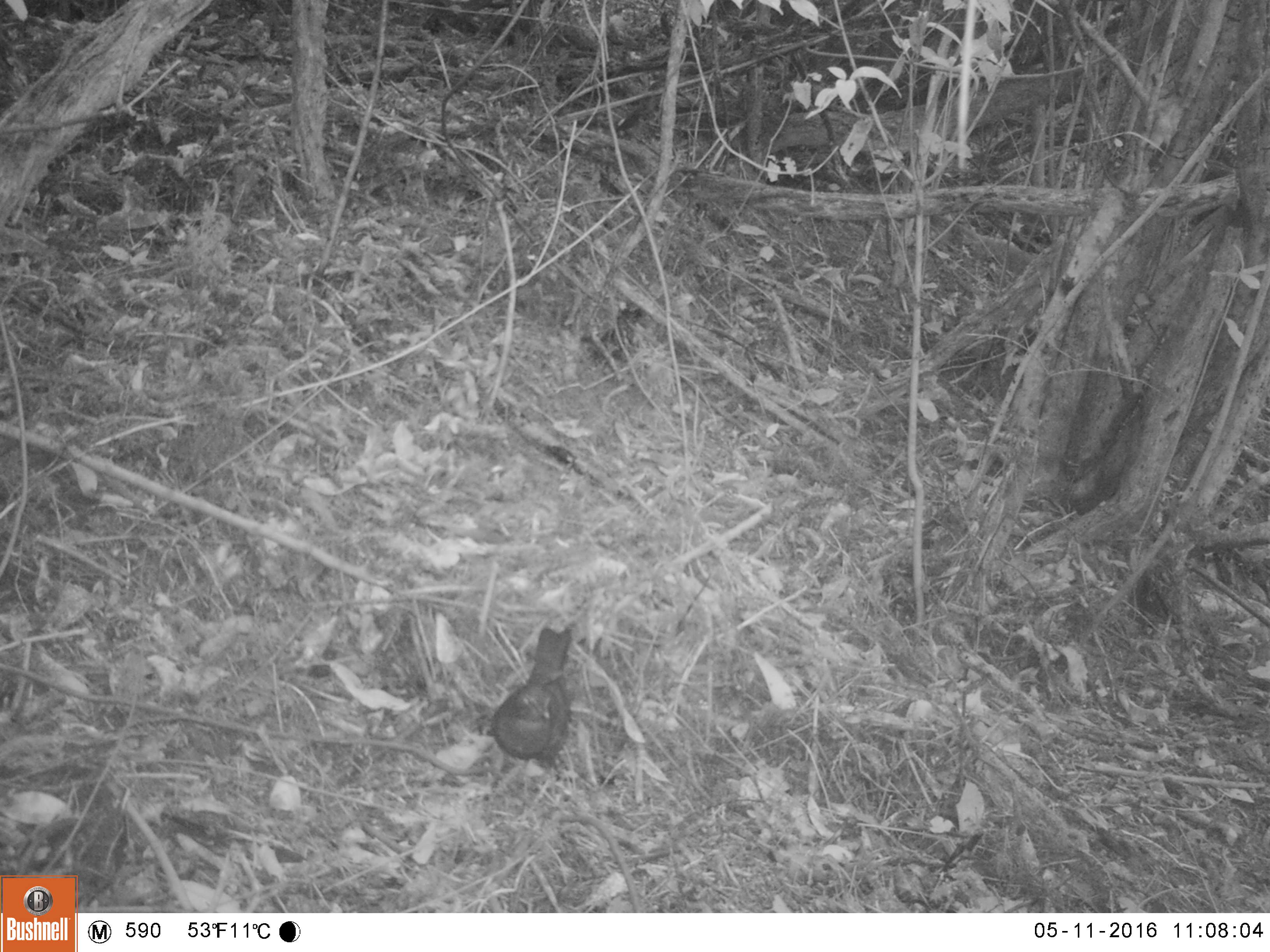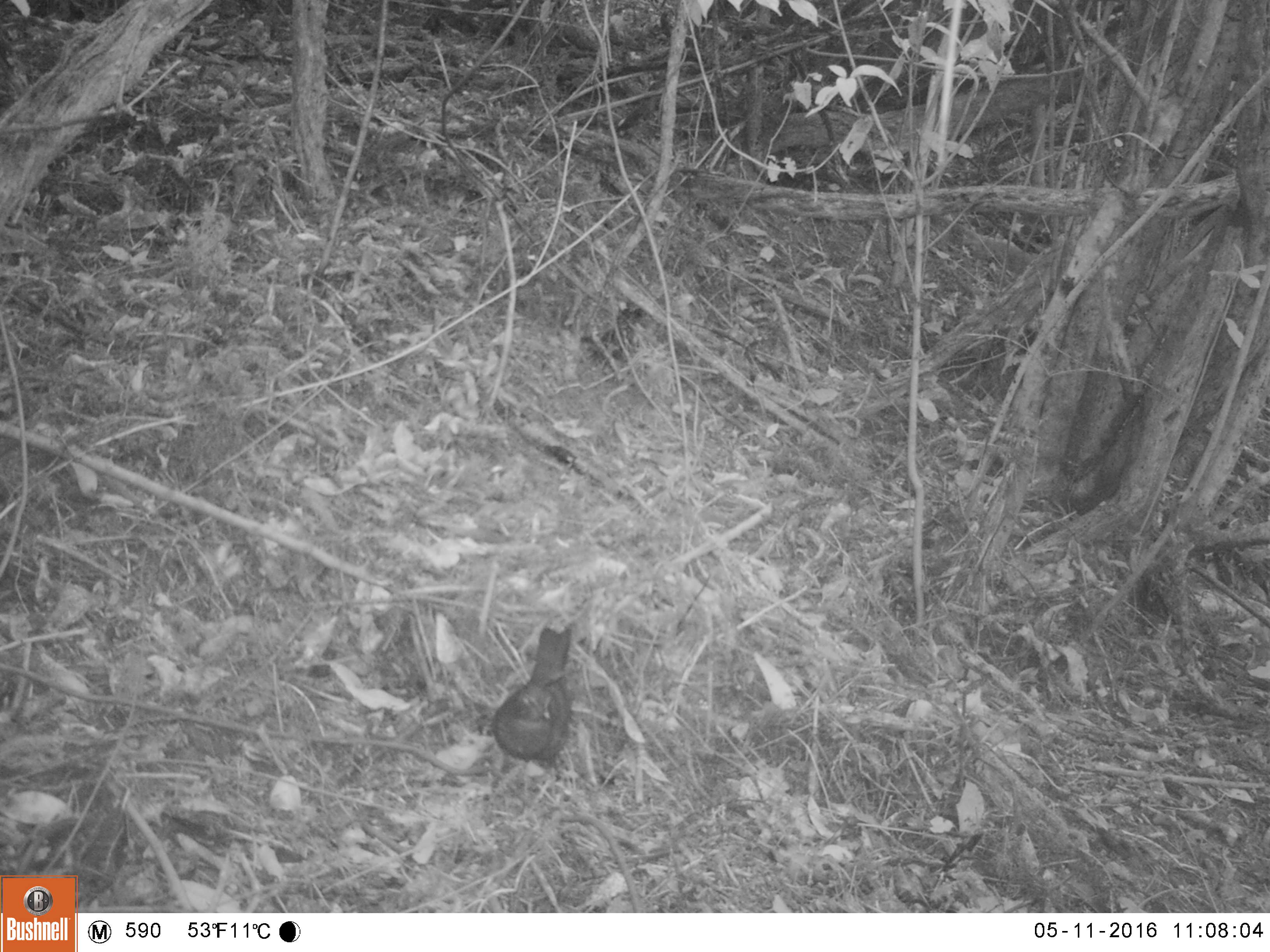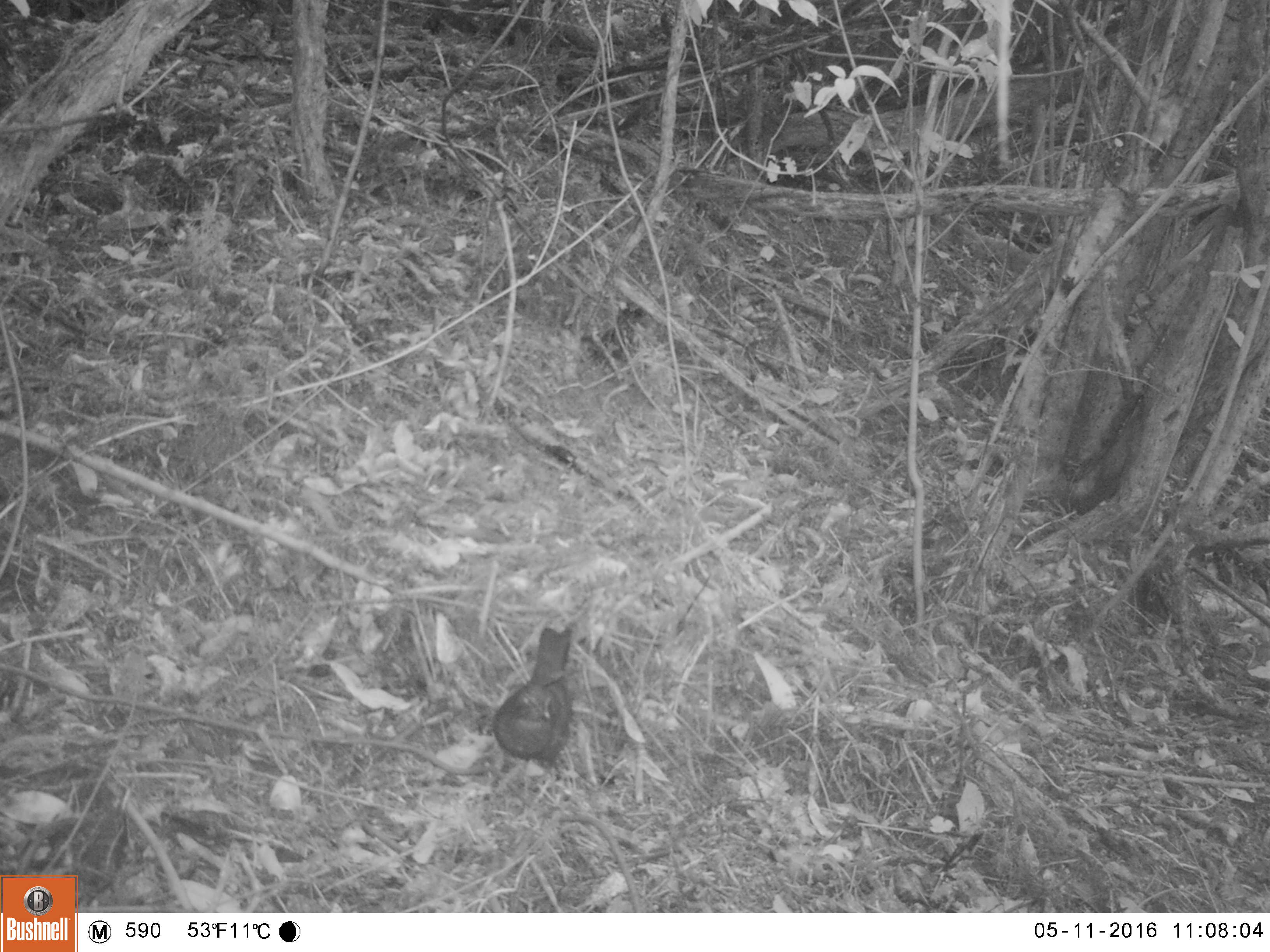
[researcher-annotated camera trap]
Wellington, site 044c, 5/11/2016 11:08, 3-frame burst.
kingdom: Animalia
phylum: Chordata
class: Aves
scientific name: Aves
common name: bird